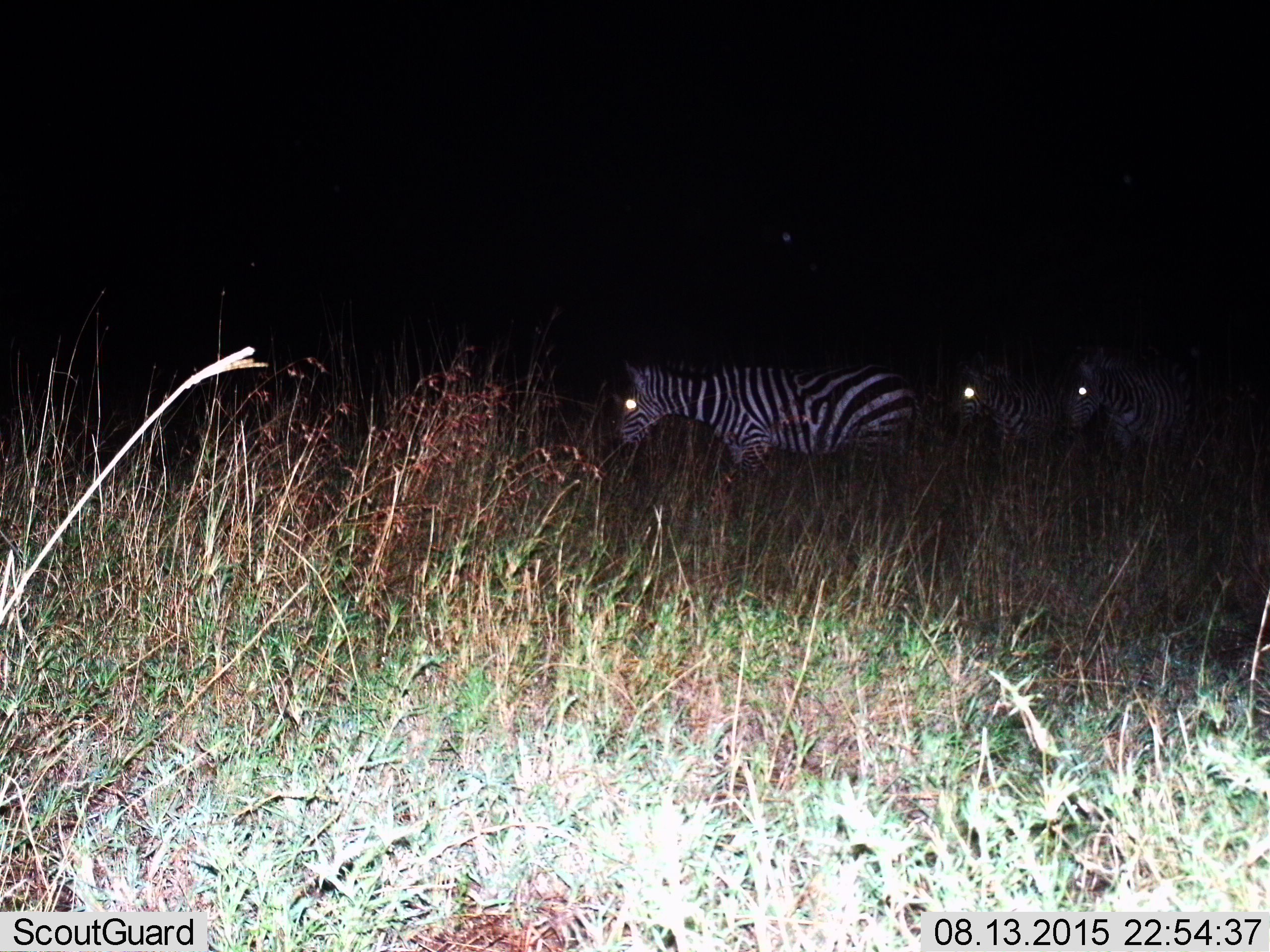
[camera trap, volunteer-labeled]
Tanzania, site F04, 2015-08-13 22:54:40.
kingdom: Animalia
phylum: Chordata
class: Mammalia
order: Perissodactyla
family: Equidae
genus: Equus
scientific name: Equus quagga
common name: plains zebra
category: zebra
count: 3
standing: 30%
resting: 0%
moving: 75%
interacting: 0%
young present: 0%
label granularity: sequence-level